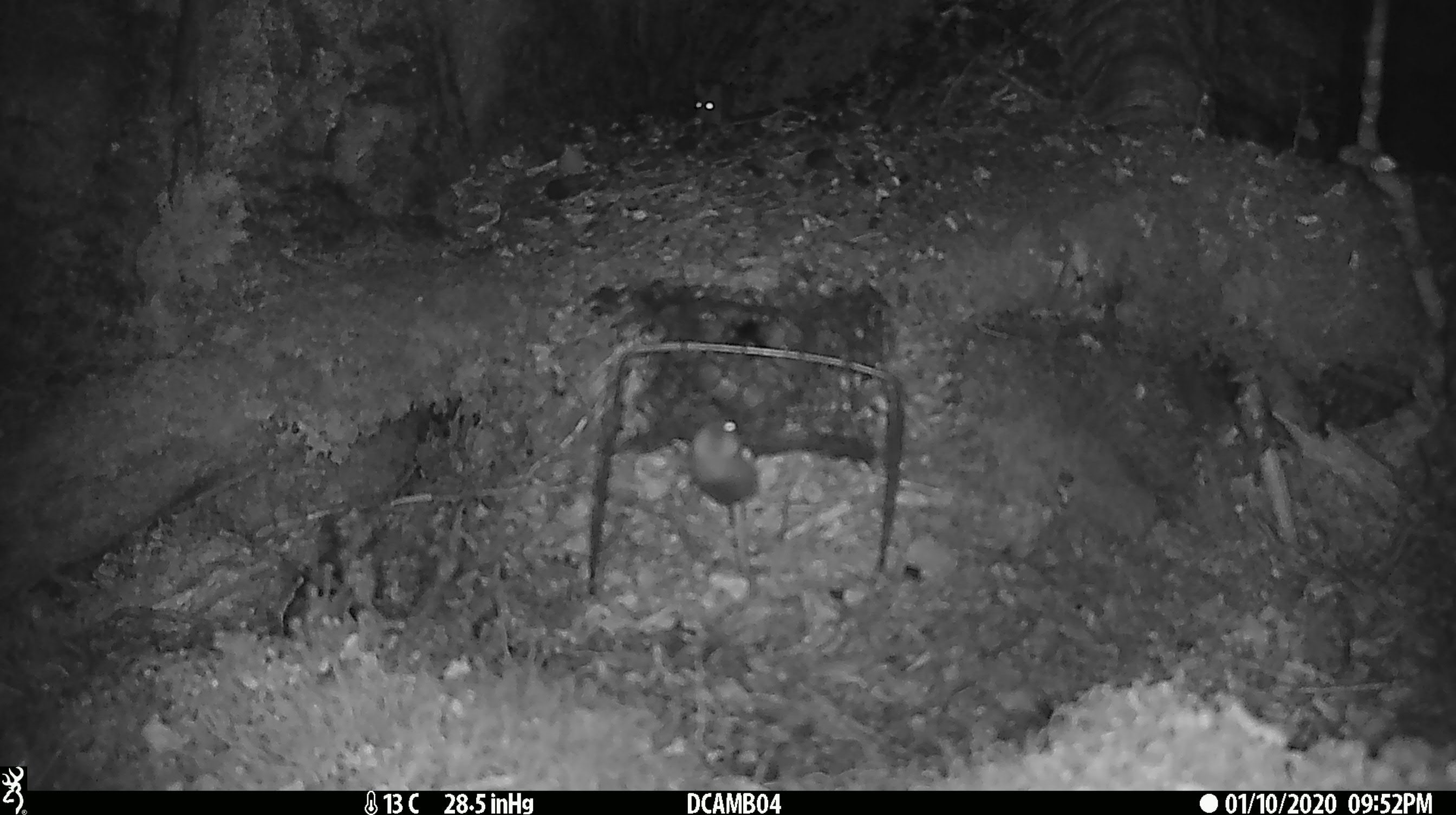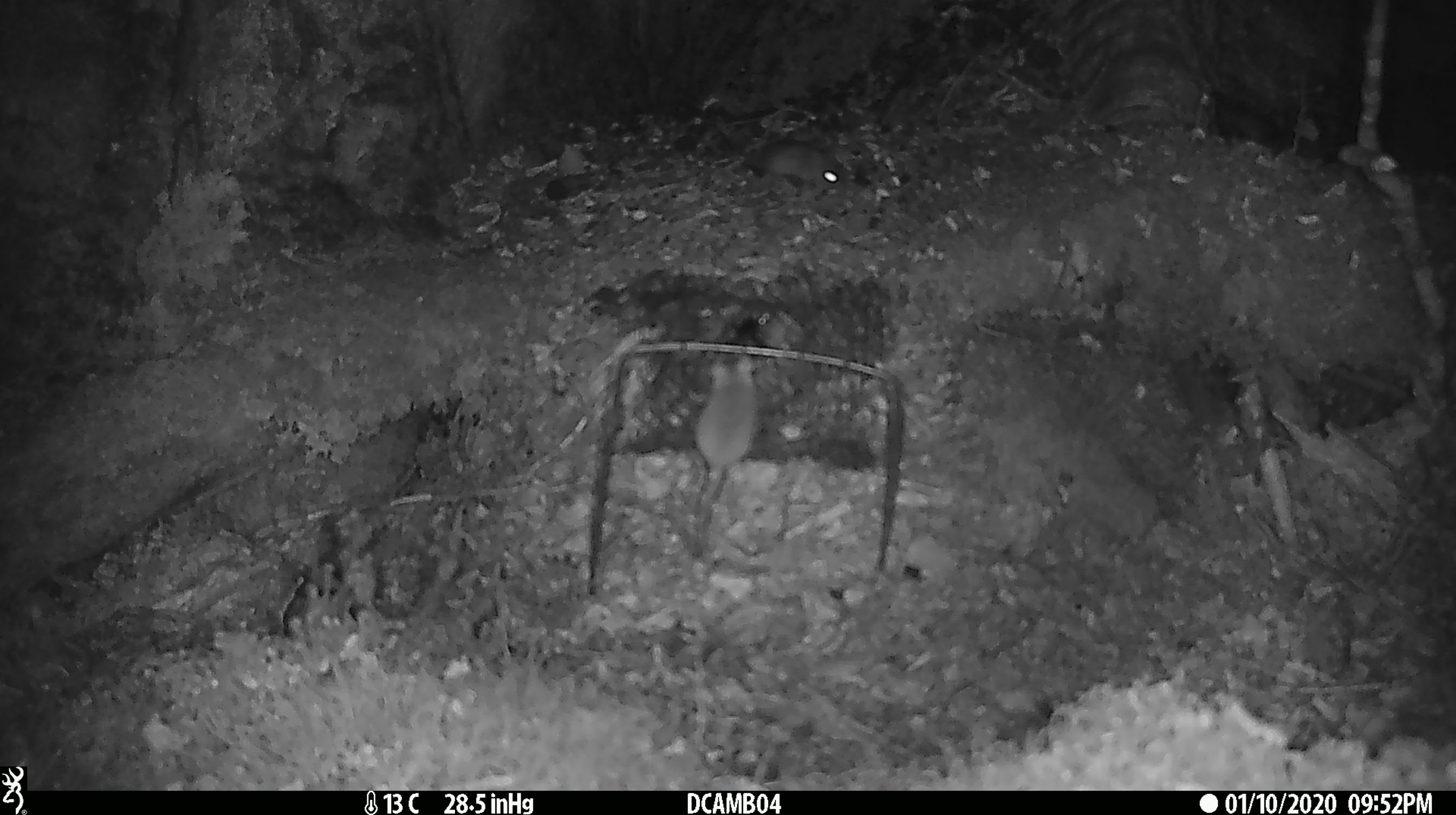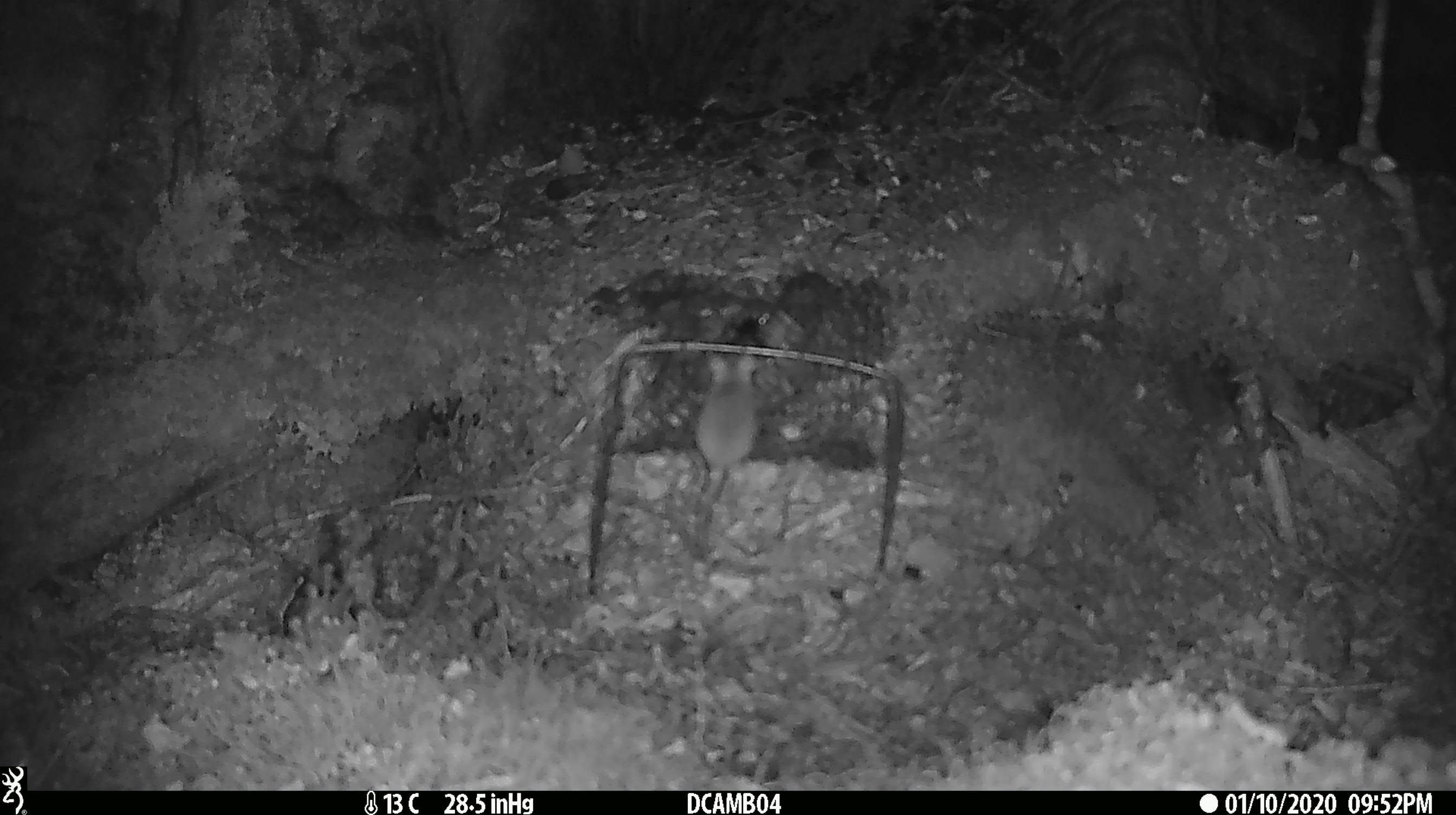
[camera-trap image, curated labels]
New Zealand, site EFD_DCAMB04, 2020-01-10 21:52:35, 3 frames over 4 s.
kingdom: Animalia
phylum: Chordata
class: Mammalia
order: Rodentia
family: Muridae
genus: Mus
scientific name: Mus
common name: mouse